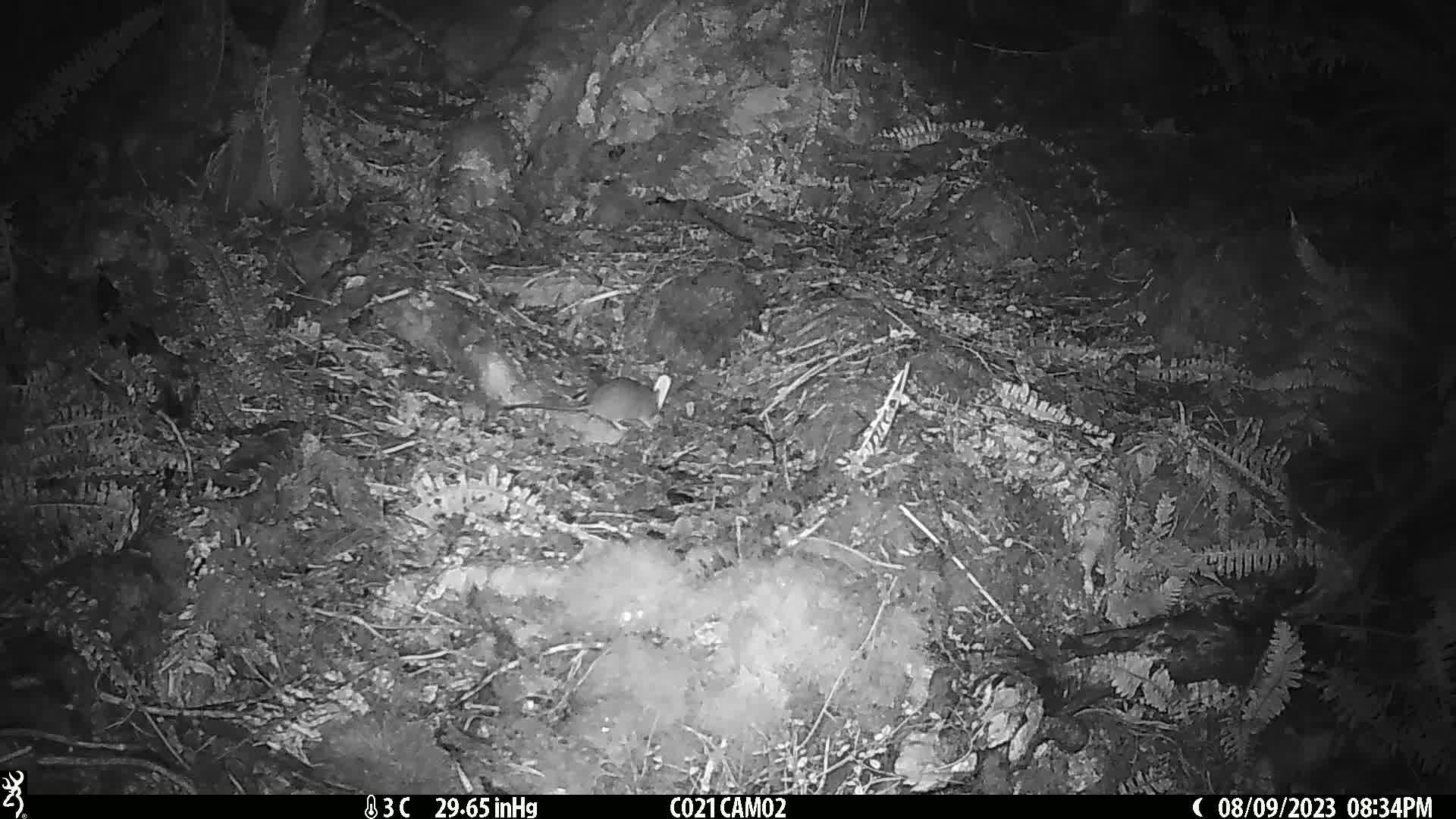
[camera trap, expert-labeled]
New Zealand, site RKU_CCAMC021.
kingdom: Animalia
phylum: Chordata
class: Mammalia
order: Rodentia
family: Muridae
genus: Rattus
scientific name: Rattus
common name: rat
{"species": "rat (Rattus)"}